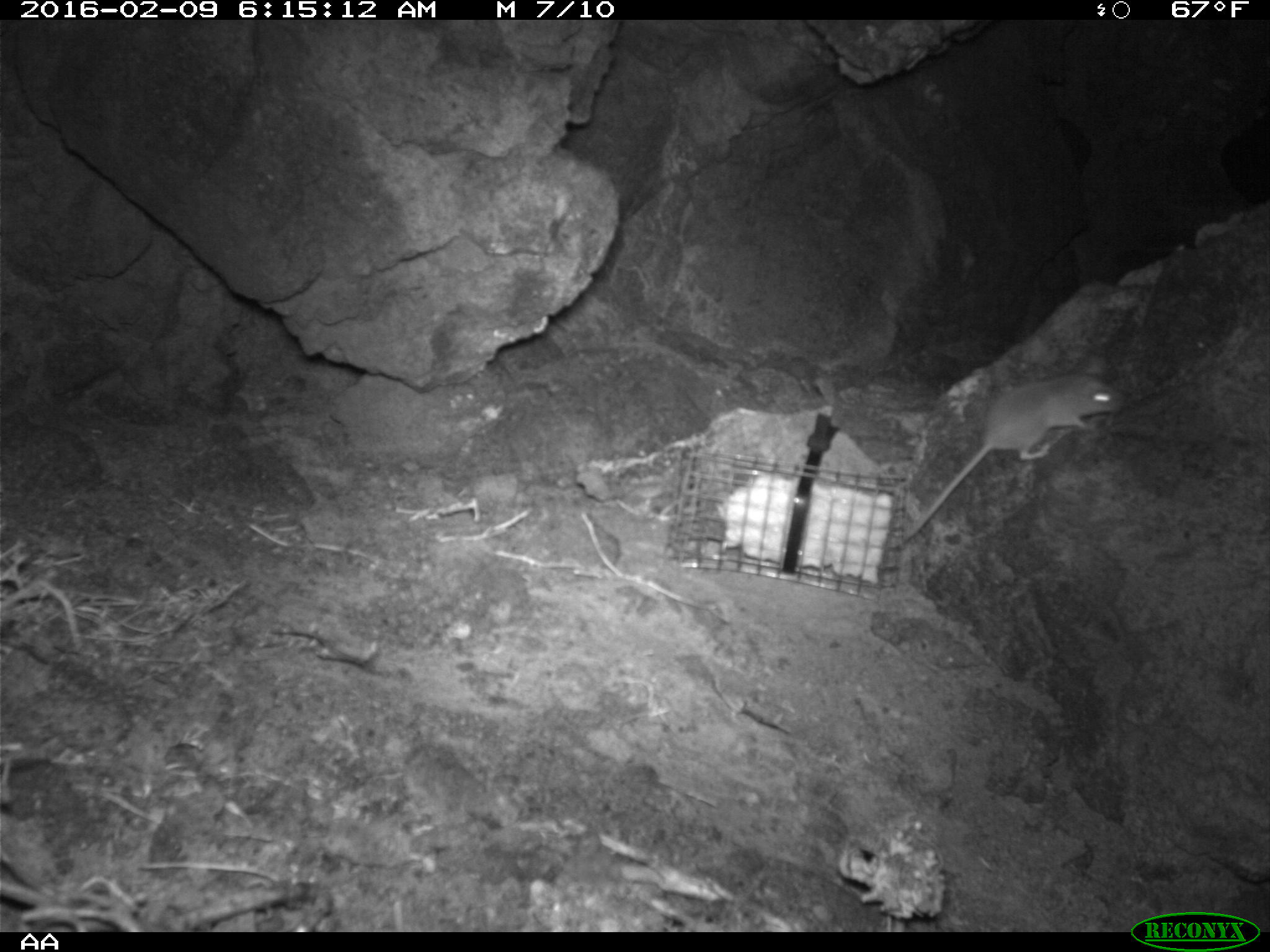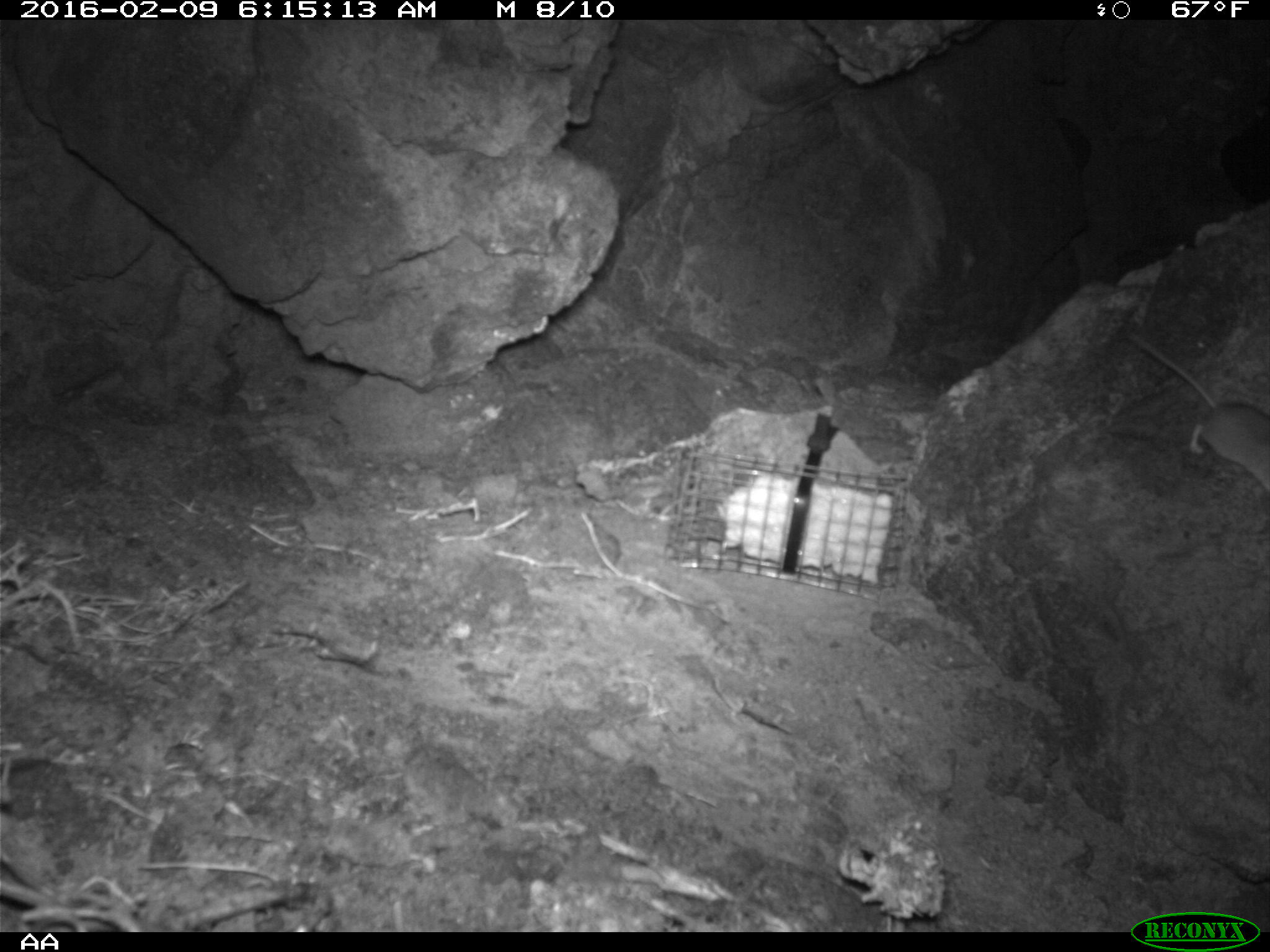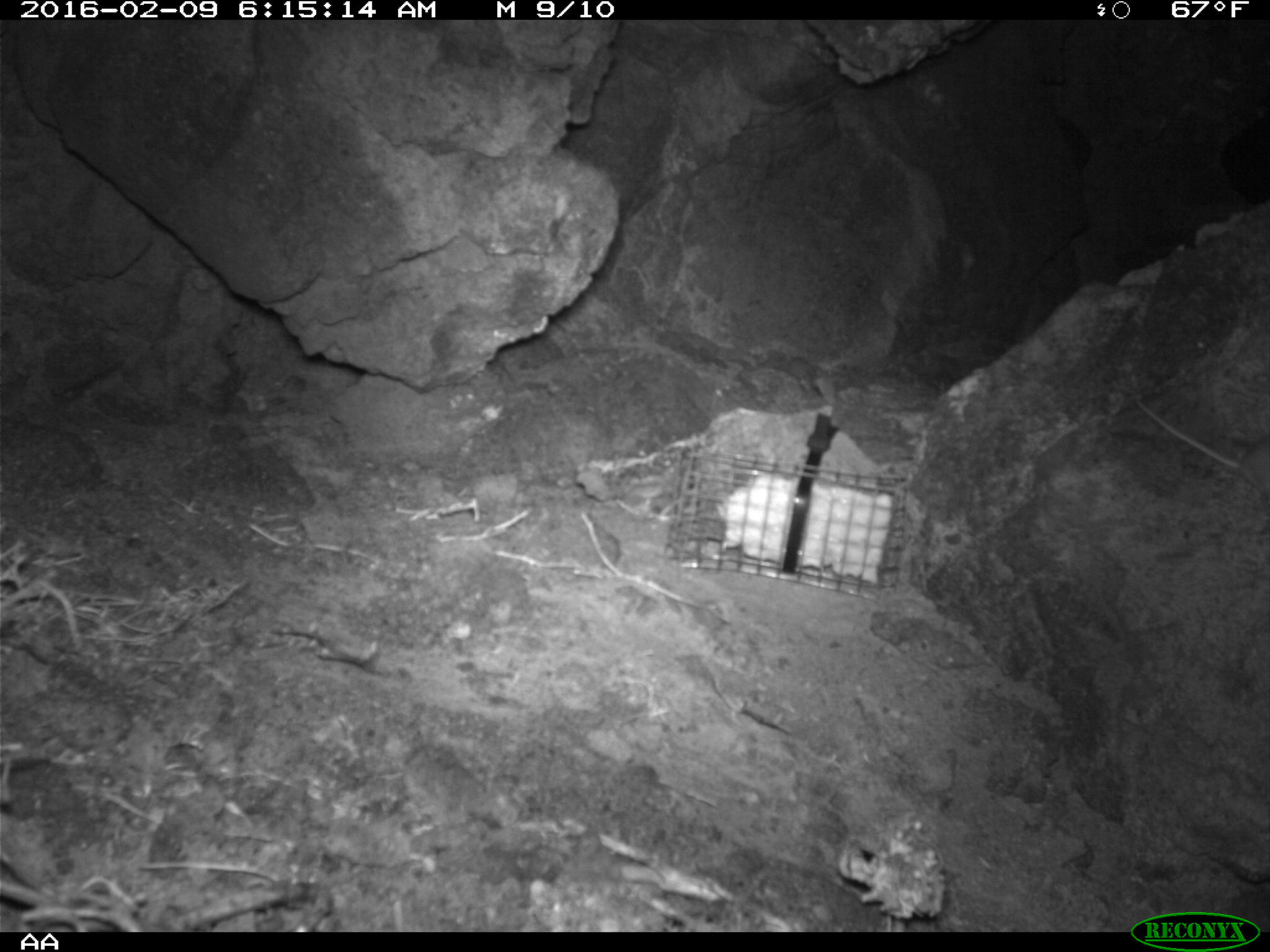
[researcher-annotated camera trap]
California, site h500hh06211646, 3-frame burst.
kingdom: Animalia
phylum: Chordata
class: Mammalia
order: Rodentia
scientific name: Rodentia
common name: rodent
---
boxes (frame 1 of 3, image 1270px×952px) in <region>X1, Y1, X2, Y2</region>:
rodent: <region>902, 375, 1121, 544</region>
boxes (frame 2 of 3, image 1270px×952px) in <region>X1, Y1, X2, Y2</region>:
rodent: <region>1125, 328, 1269, 493</region>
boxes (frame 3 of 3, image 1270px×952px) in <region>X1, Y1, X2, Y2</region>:
rodent: <region>1134, 399, 1269, 496</region>